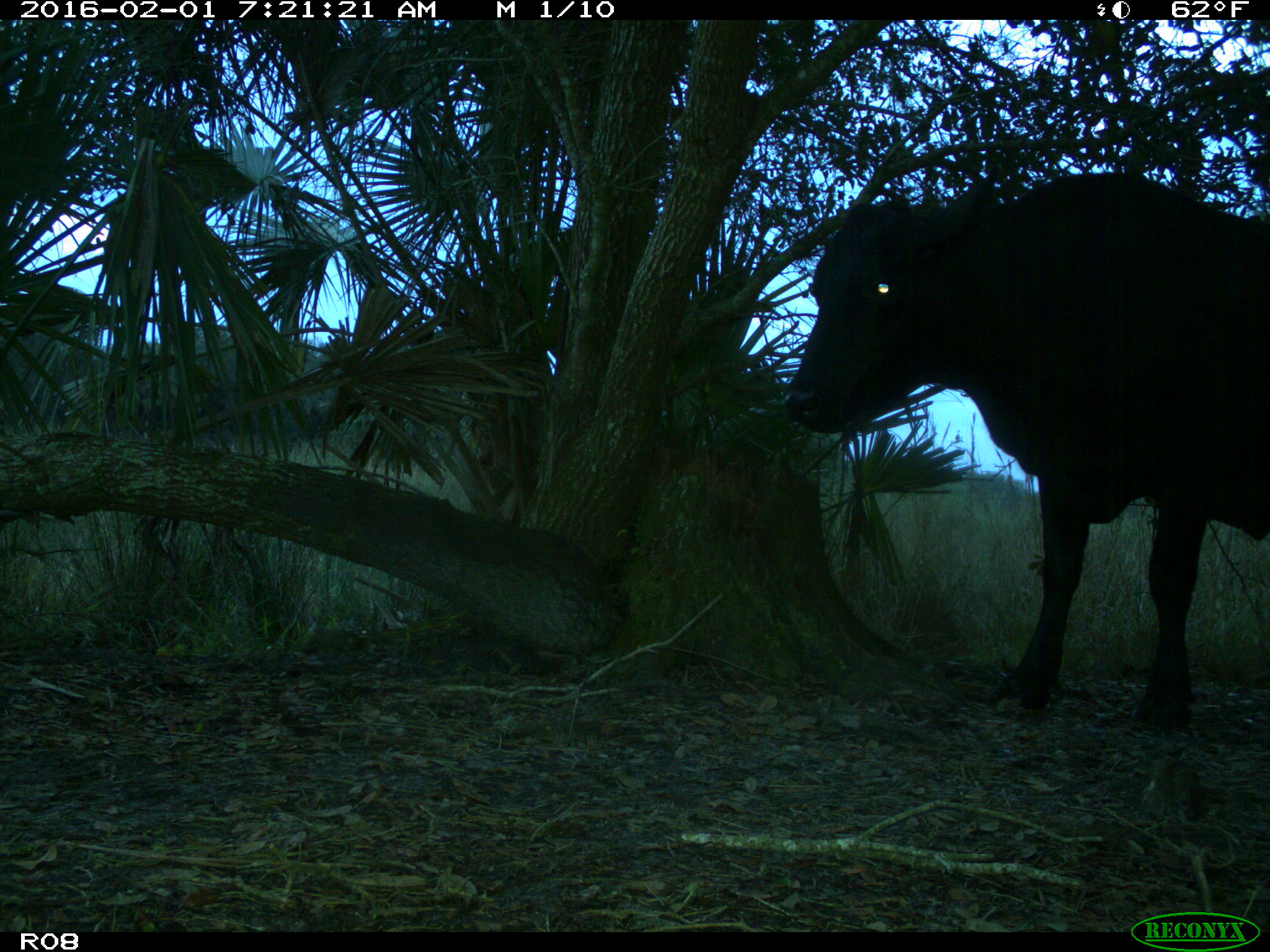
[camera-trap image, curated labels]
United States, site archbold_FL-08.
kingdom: Animalia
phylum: Chordata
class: Mammalia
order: Artiodactyla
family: Bovidae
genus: Bos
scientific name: Bos taurus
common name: domestic cow